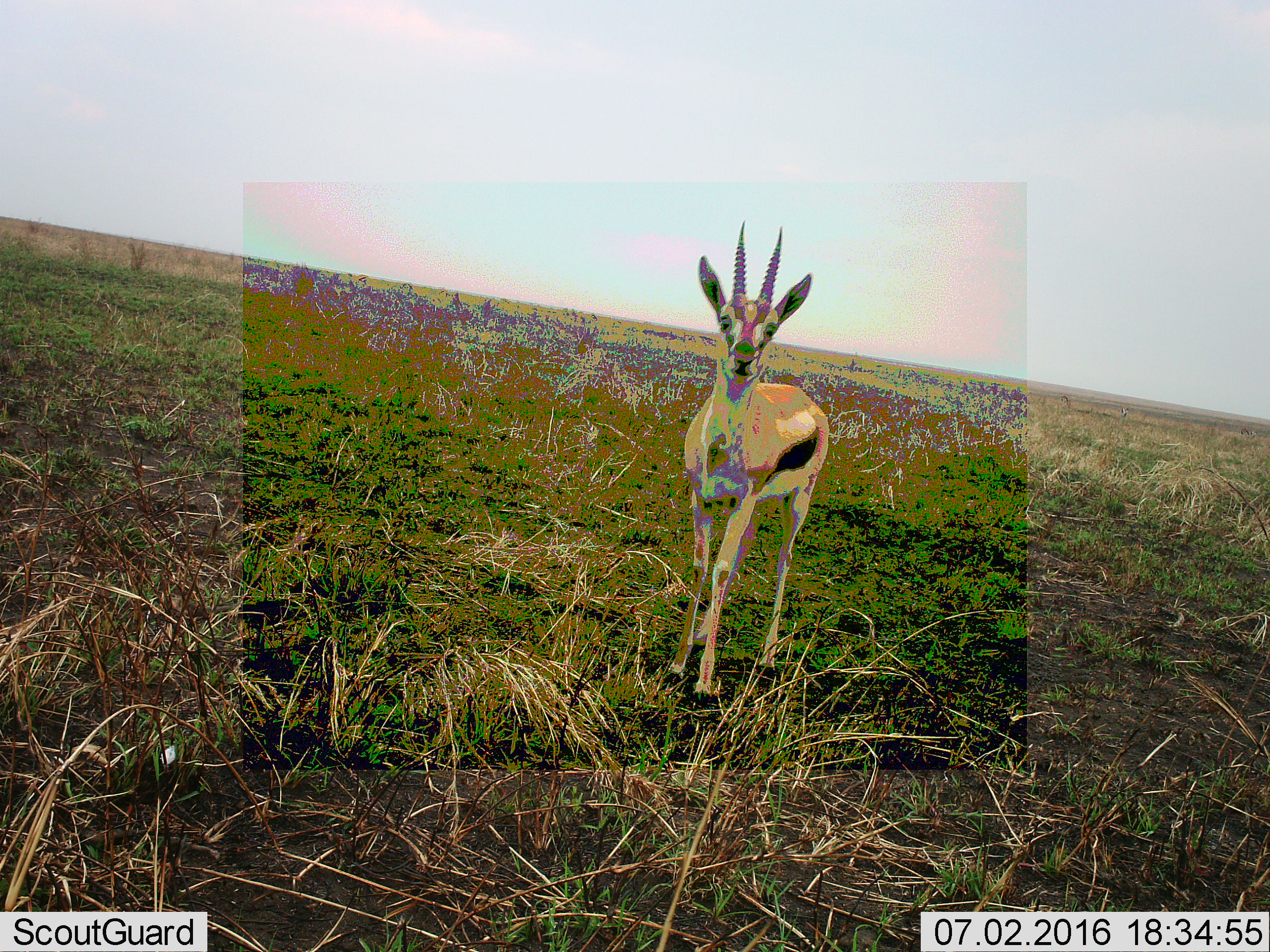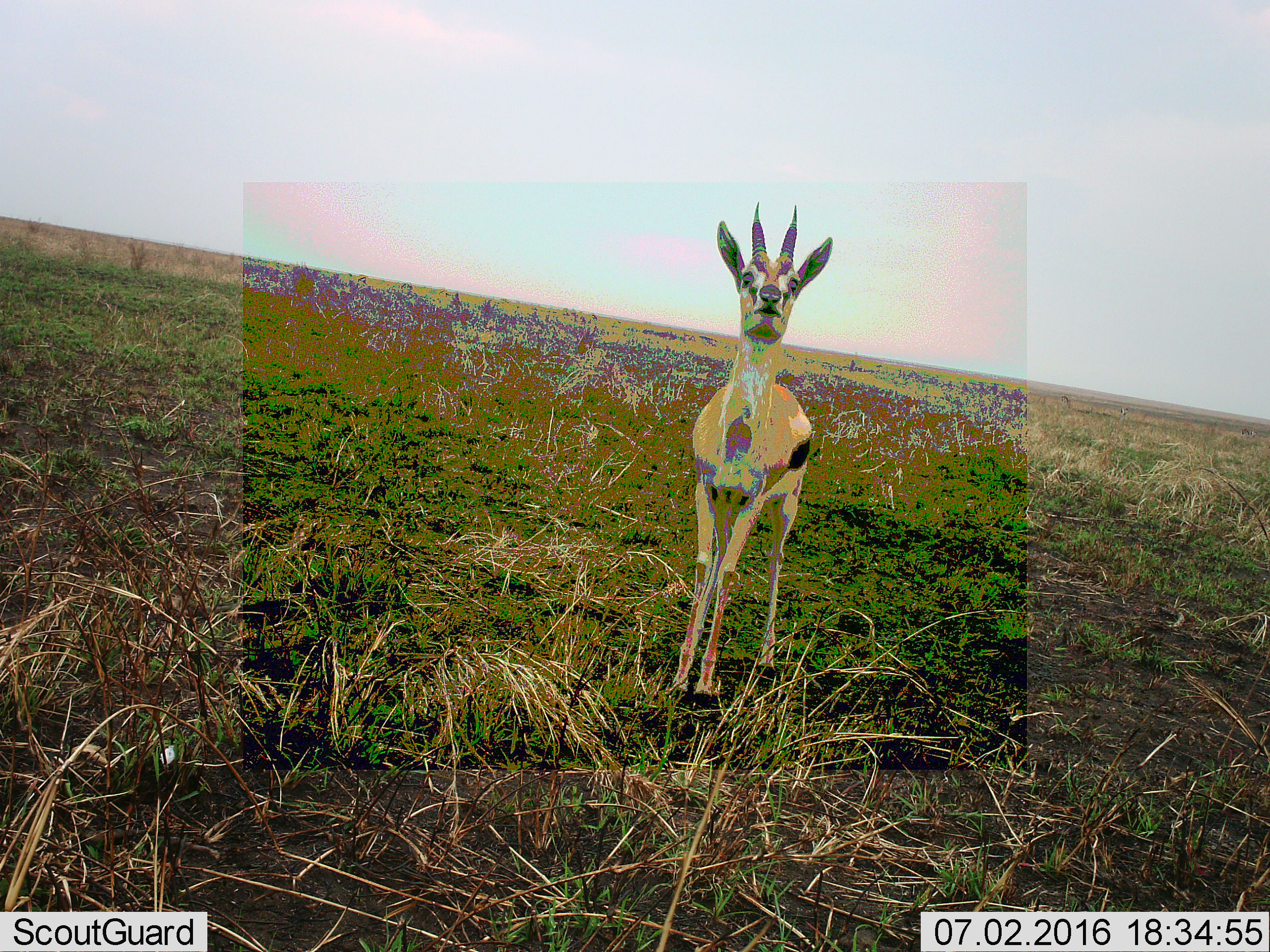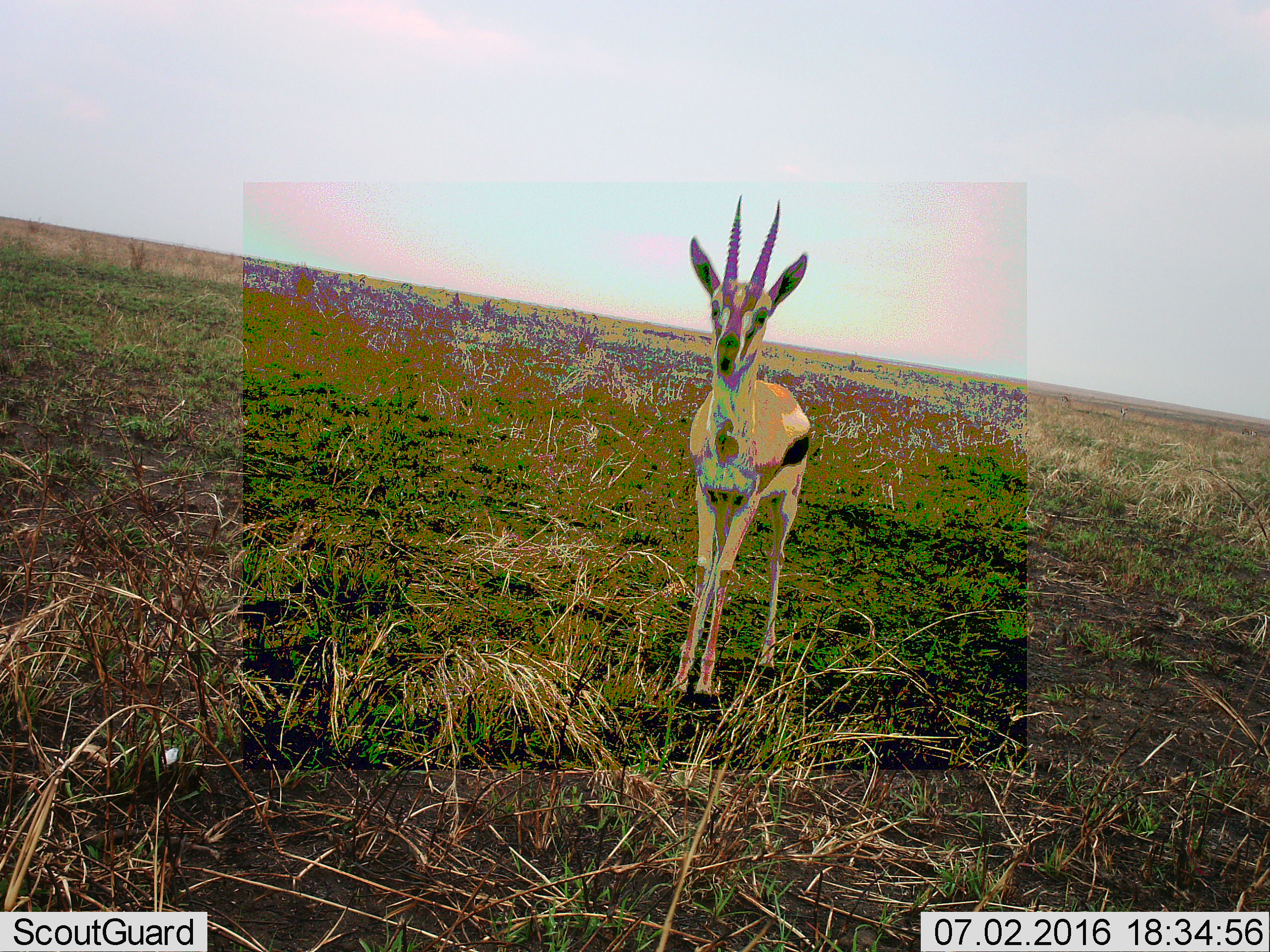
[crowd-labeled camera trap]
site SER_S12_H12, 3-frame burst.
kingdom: Animalia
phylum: Chordata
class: Mammalia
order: Artiodactyla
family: Bovidae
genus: Eudorcas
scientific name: Eudorcas thomsonii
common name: thomson's gazelle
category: gazellethomsons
Gazellethomsons (thomson's gazelle) (Eudorcas thomsonii), count 1. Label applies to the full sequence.